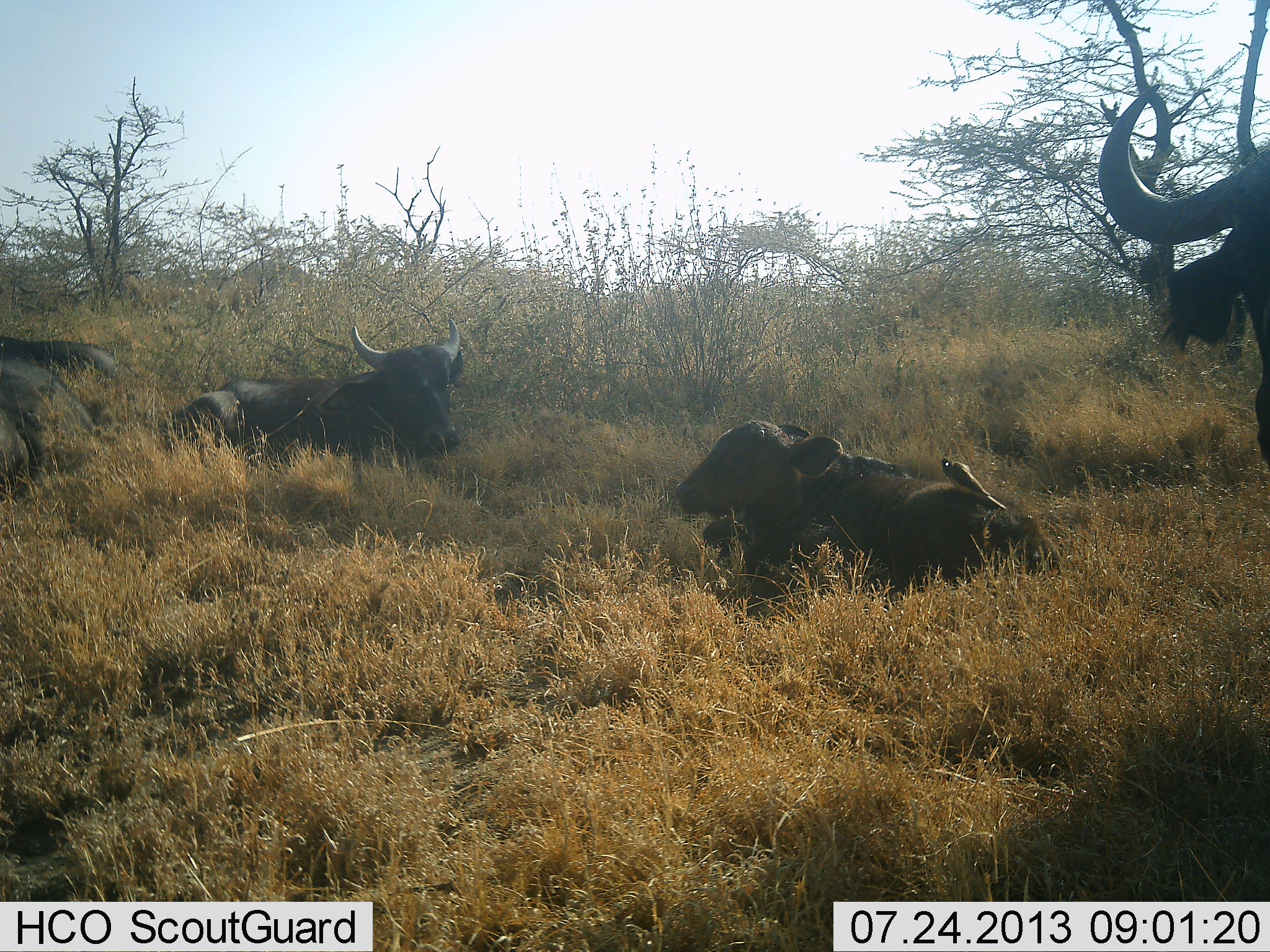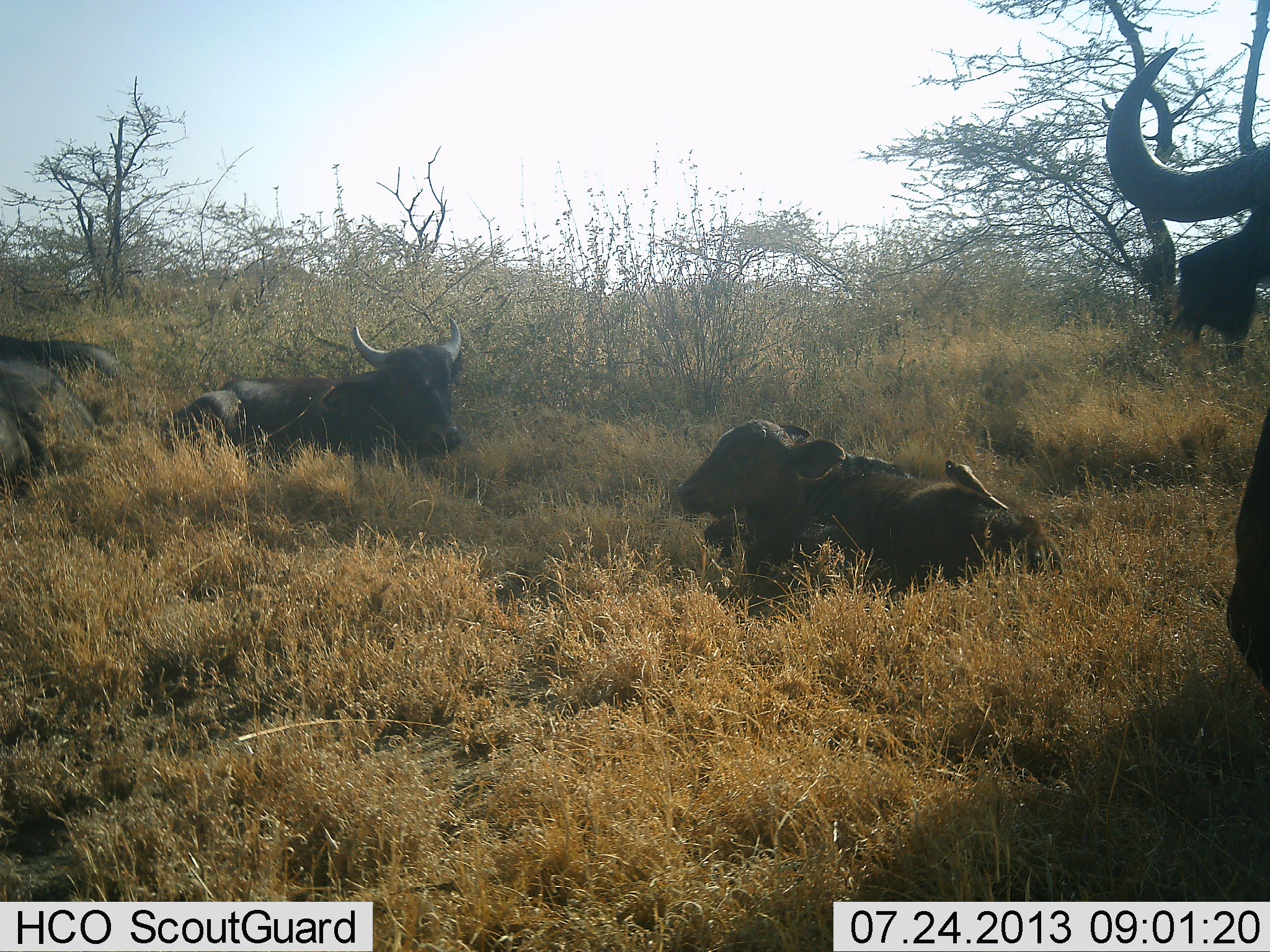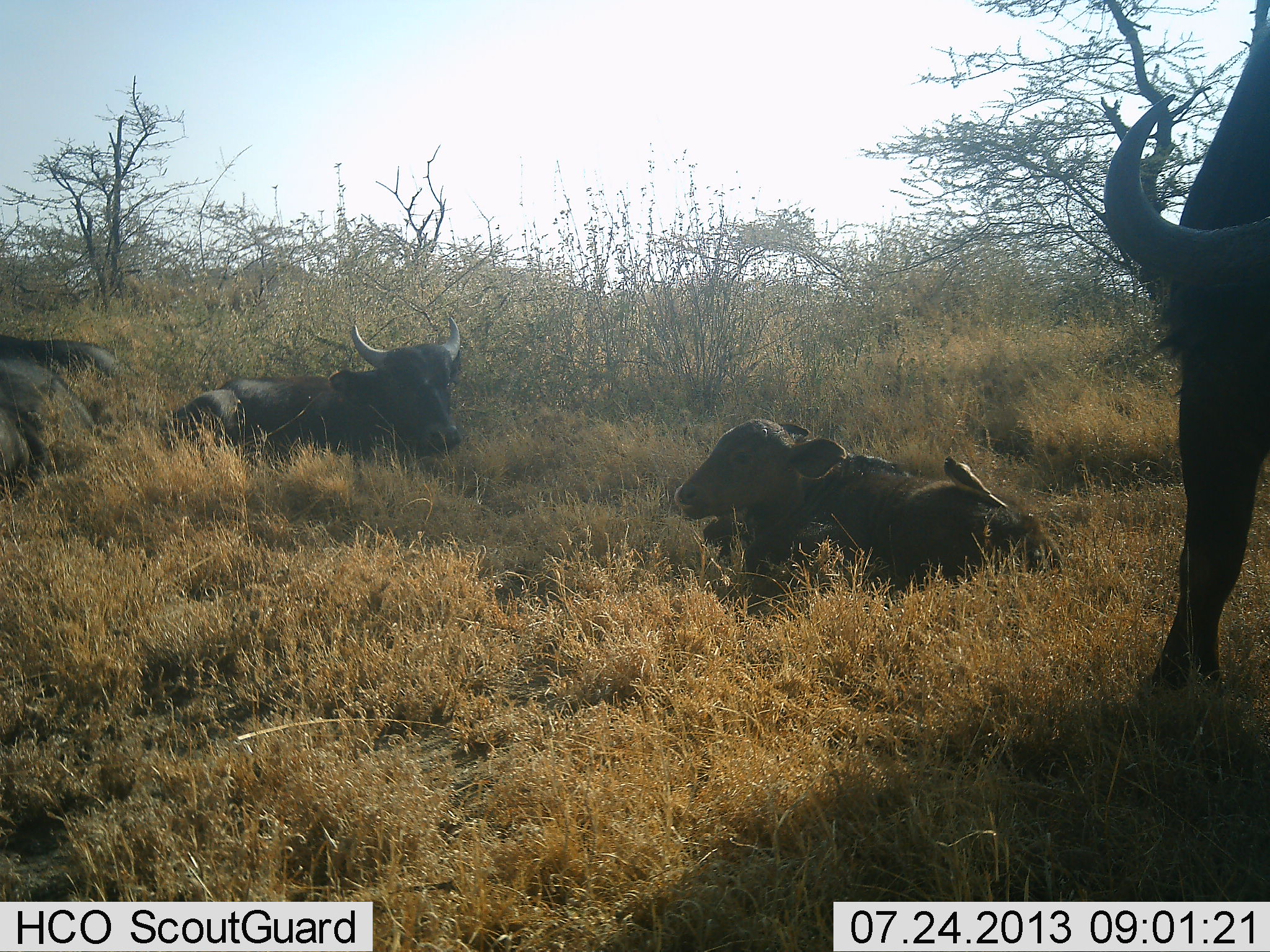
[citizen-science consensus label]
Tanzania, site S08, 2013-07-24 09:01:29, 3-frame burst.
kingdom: Animalia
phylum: Chordata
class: Mammalia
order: Artiodactyla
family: Bovidae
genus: Syncerus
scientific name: Syncerus caffer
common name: cape buffalo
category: buffalo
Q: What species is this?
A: Buffalo (cape buffalo) (Syncerus caffer).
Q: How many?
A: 4.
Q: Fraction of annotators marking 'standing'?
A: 42%.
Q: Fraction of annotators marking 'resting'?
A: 92%.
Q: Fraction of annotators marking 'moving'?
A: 8%.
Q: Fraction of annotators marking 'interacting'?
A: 8%.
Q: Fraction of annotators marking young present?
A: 31%.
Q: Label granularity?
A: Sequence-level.